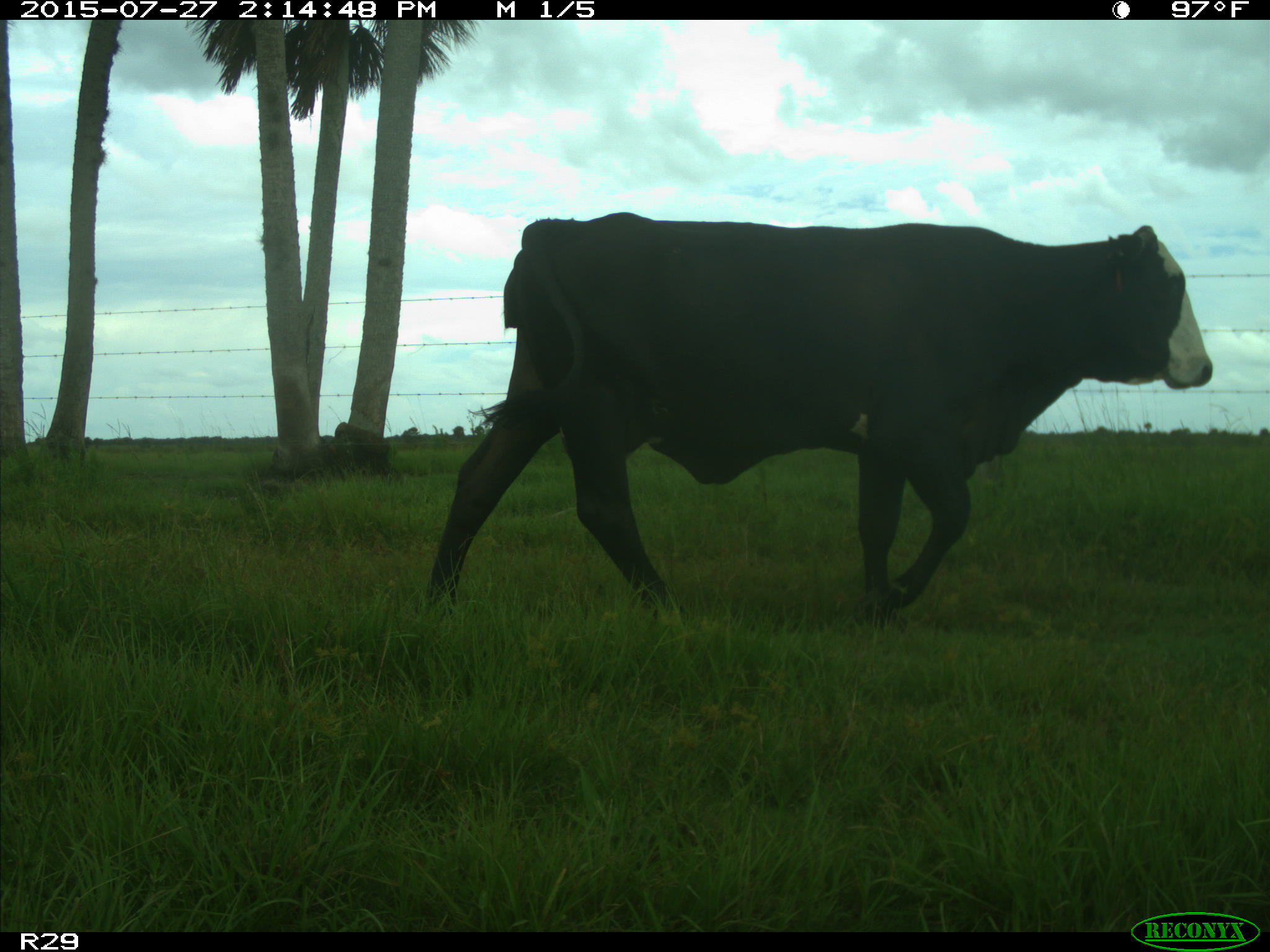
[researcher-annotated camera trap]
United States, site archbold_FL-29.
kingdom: Animalia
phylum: Chordata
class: Mammalia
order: Artiodactyla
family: Bovidae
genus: Bos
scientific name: Bos taurus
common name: domestic cow